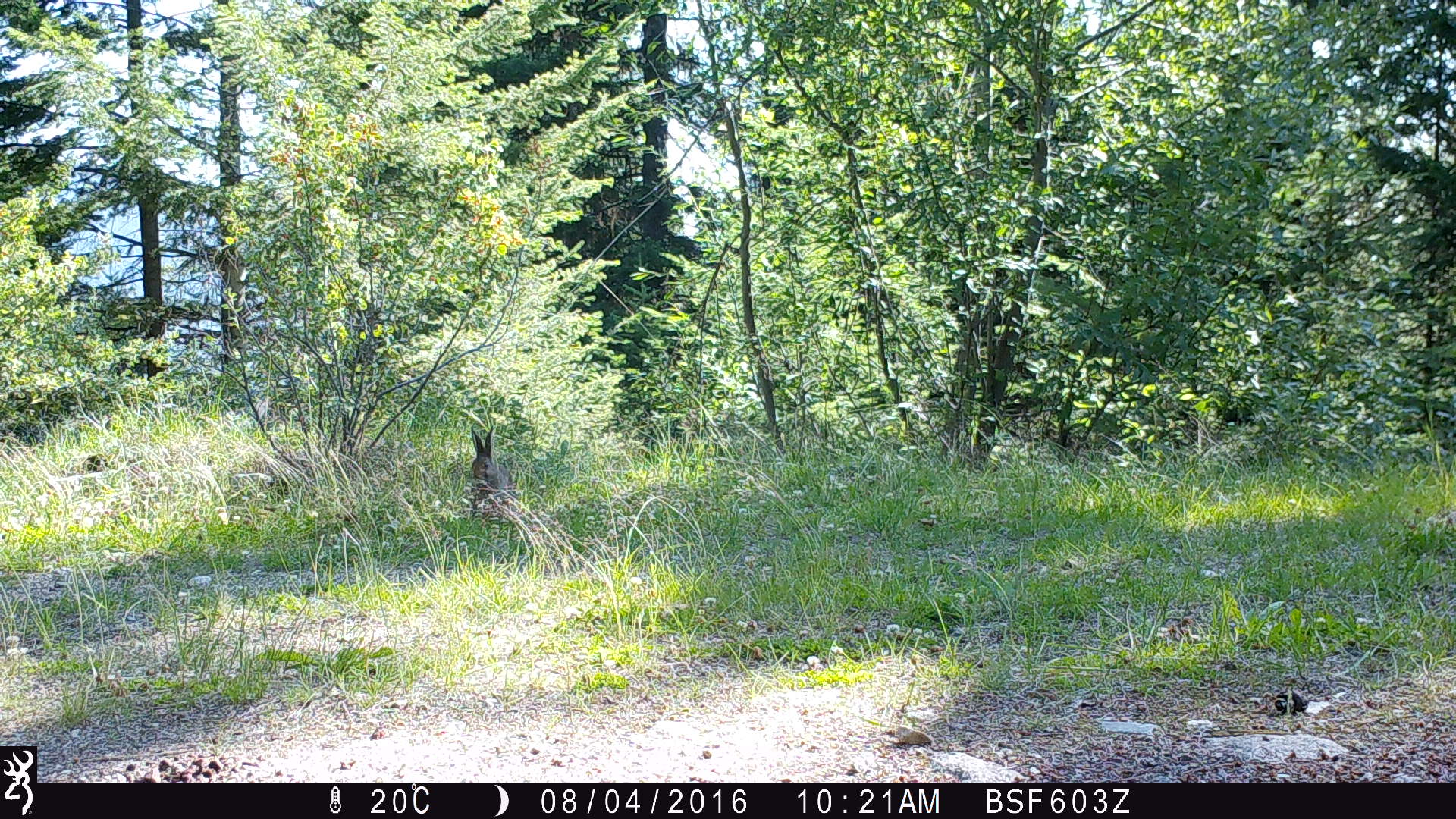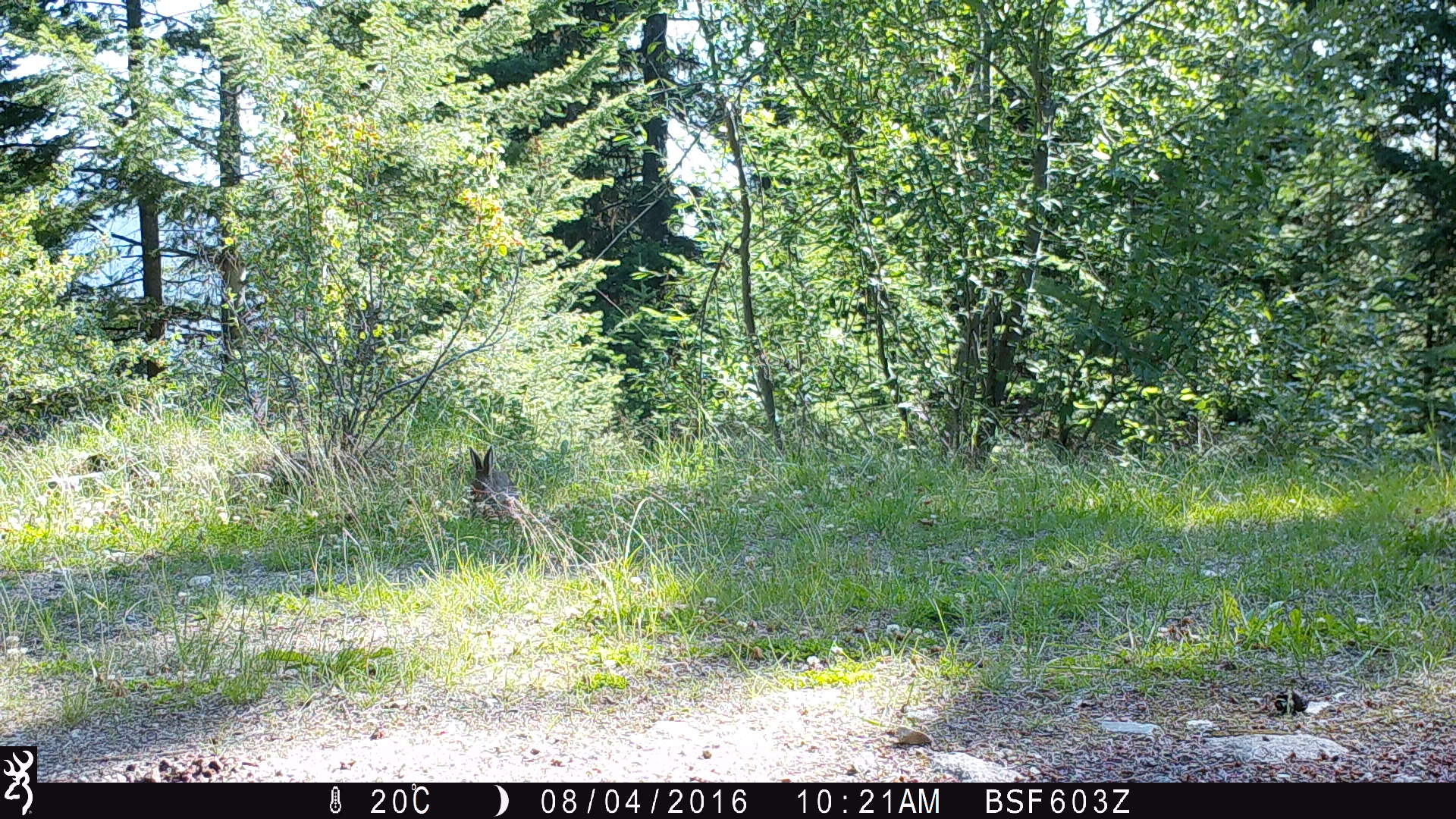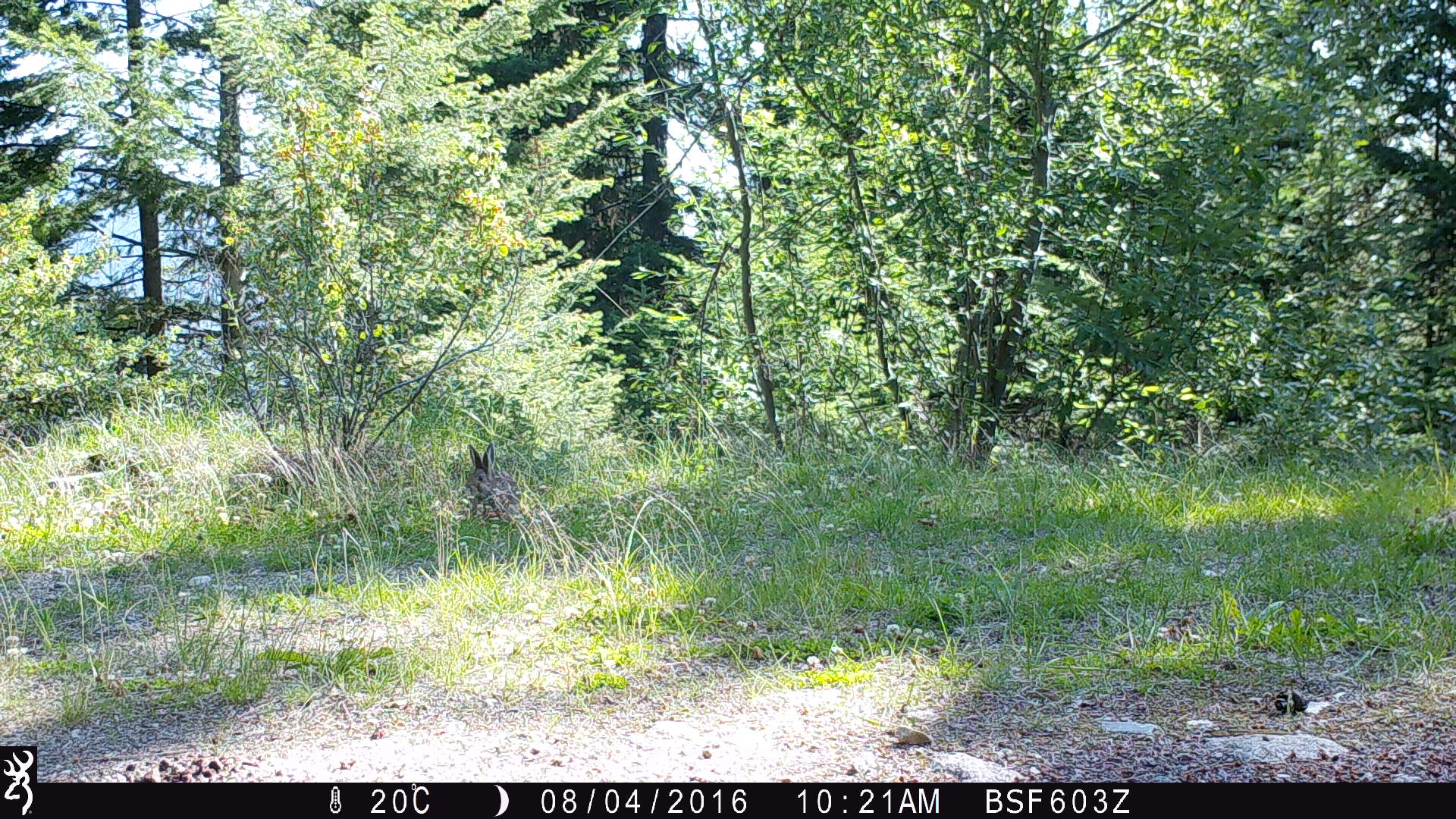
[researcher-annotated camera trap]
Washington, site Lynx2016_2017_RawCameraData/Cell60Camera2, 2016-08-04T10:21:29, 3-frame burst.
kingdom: Animalia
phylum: Chordata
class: Mammalia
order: Lagomorpha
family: Leporidae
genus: Lepus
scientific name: Lepus americanus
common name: snowshoe hare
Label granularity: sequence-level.